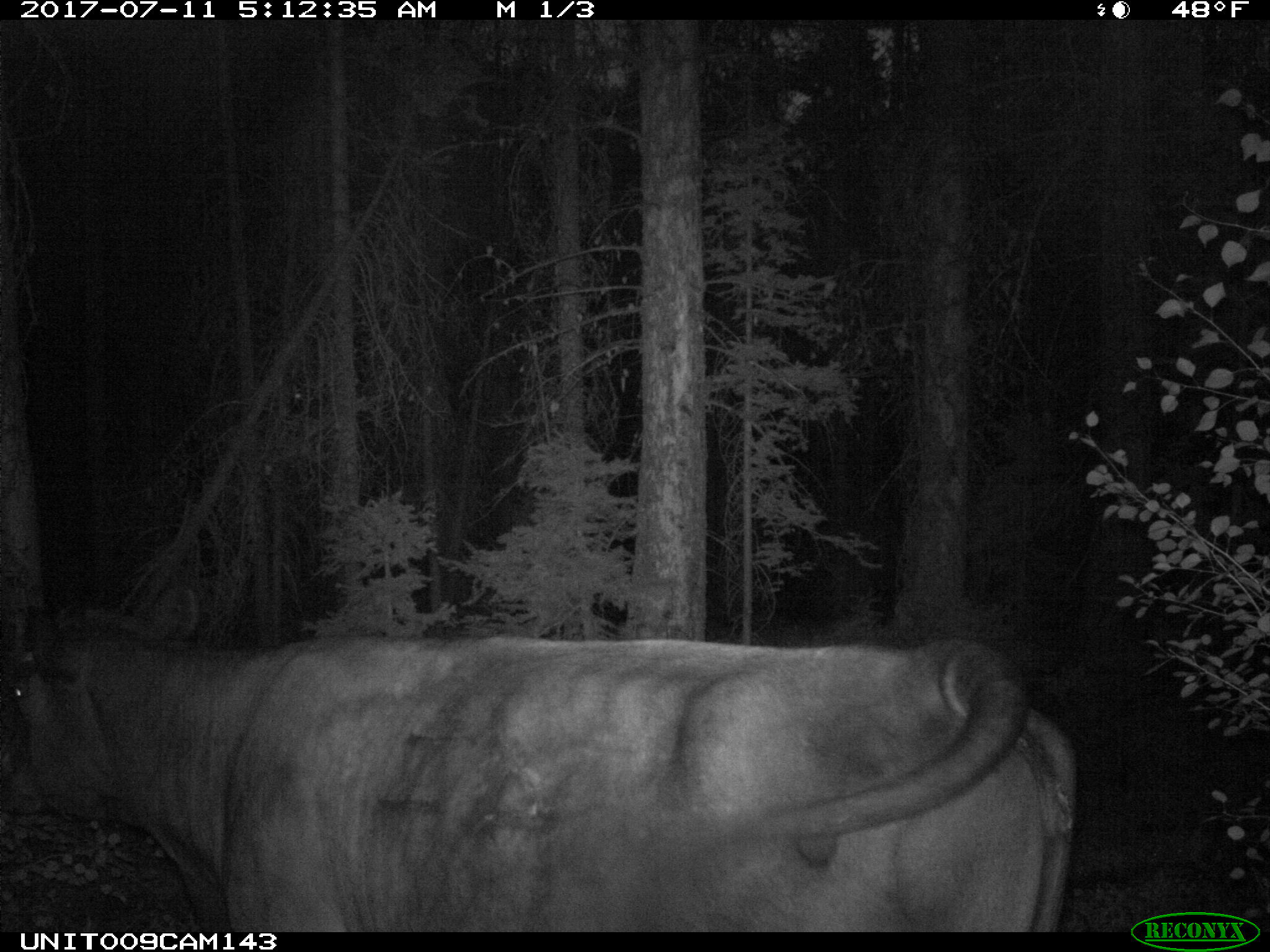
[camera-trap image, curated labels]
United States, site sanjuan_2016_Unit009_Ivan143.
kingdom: Animalia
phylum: Chordata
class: Mammalia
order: Artiodactyla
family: Bovidae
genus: Bos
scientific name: Bos taurus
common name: domestic cow